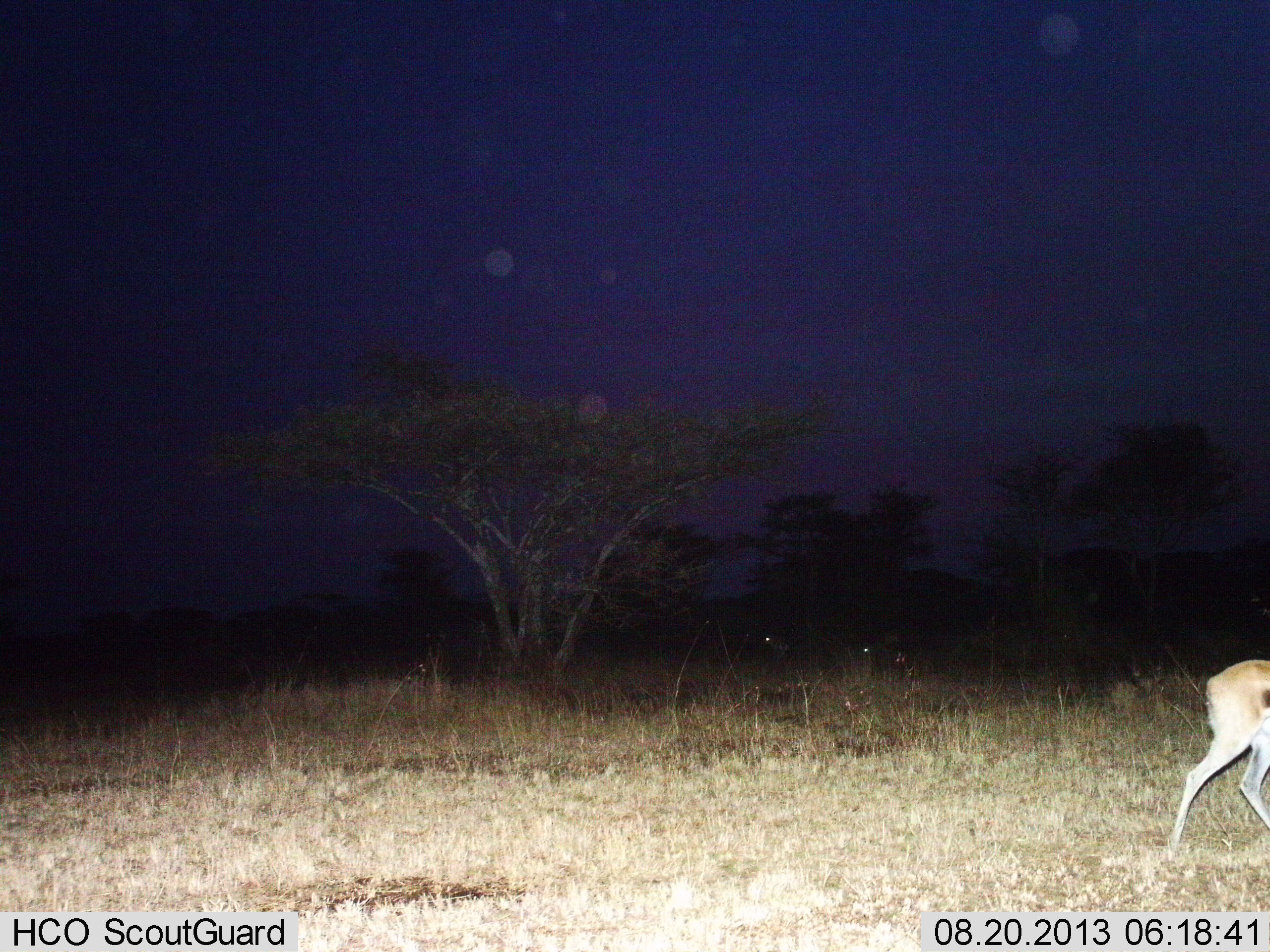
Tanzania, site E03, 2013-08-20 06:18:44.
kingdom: Animalia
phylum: Chordata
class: Mammalia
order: Artiodactyla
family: Bovidae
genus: Eudorcas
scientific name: Eudorcas thomsonii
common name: thomson's gazelle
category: gazellethomsons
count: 1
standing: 10%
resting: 0%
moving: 100%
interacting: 0%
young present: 0%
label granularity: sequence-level